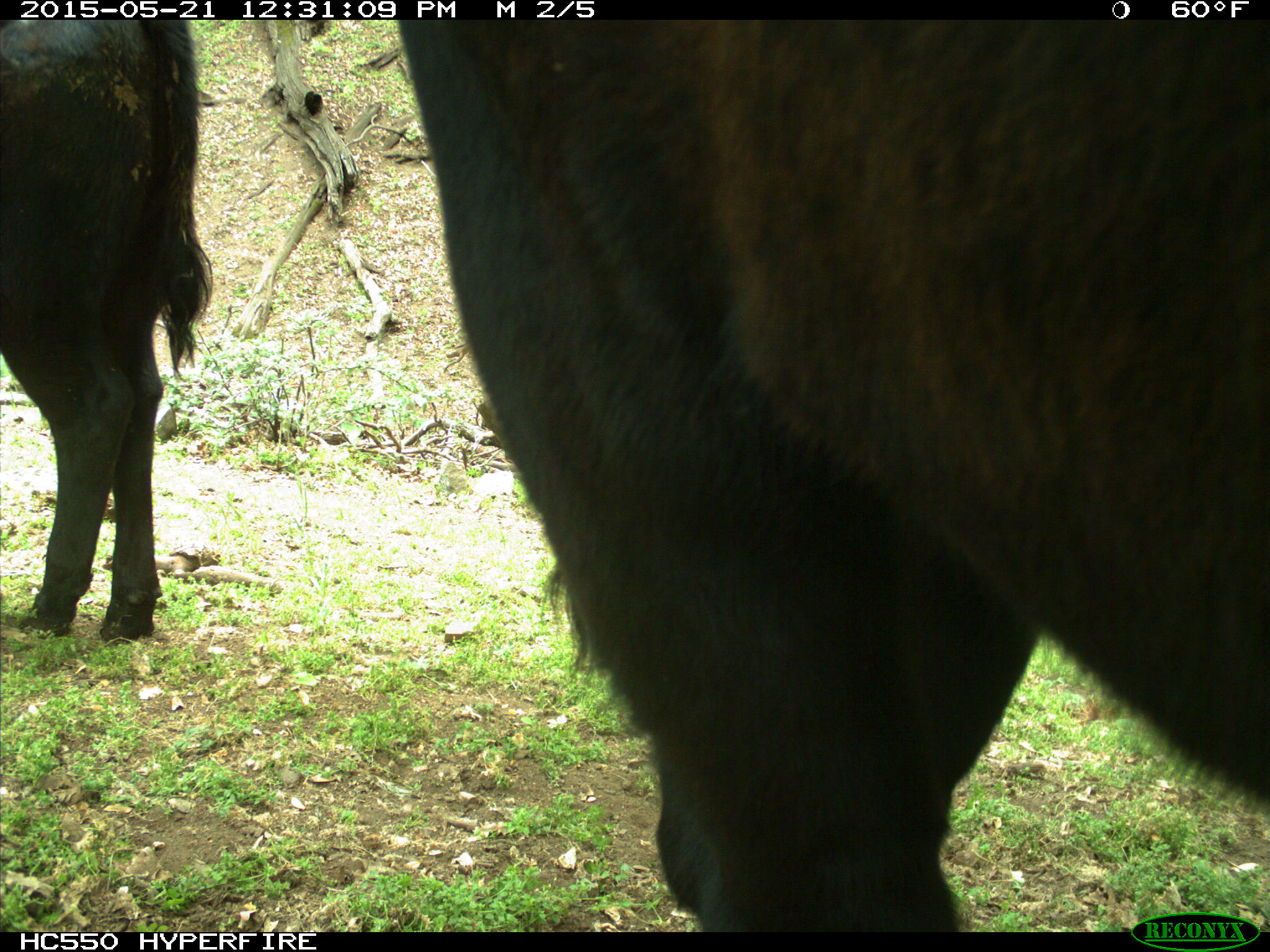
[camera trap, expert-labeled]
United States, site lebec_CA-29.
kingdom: Animalia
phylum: Chordata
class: Mammalia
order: Artiodactyla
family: Bovidae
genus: Bos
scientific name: Bos taurus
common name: domestic cow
Bos taurus (domestic cow).